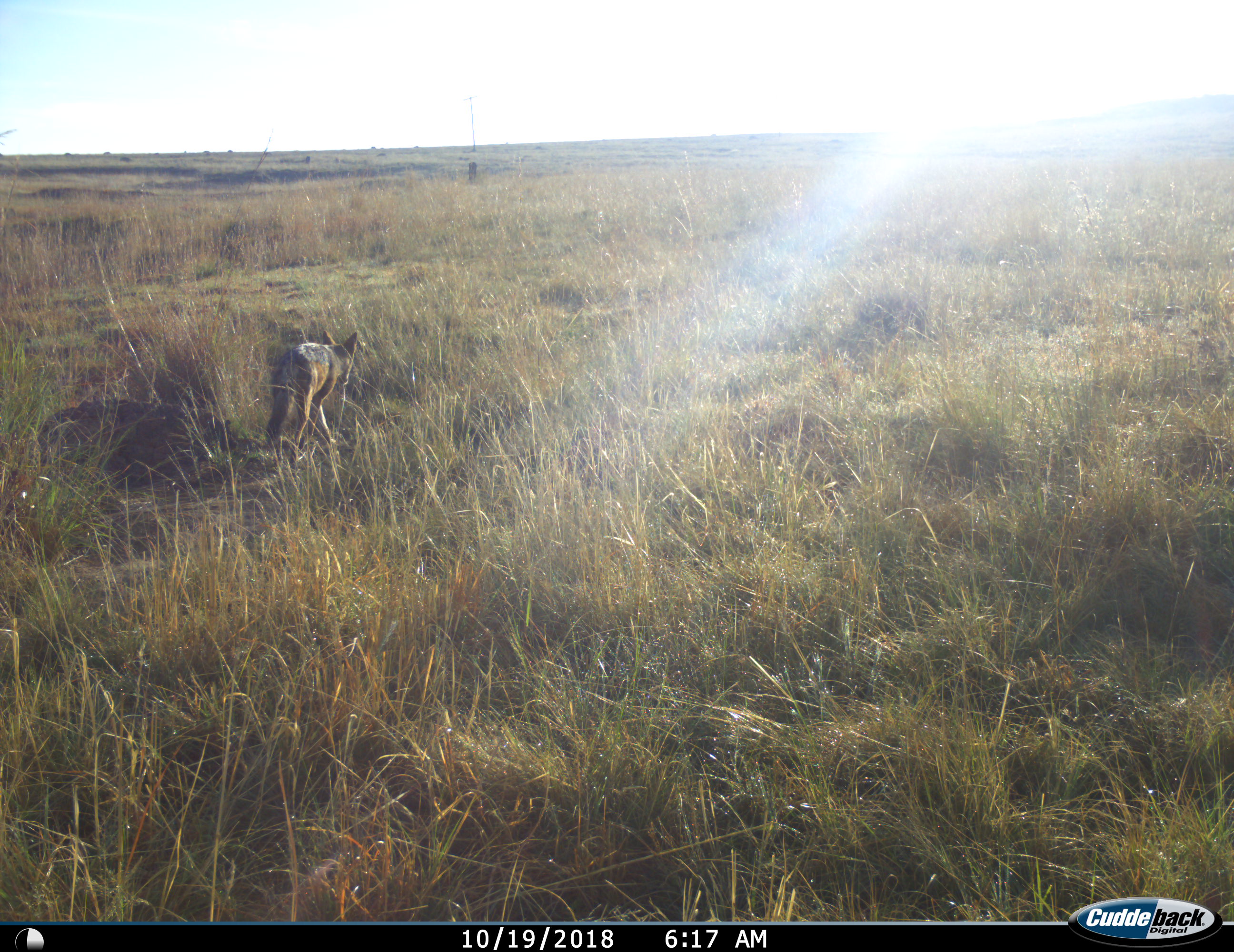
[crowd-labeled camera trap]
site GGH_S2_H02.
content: unidentified animal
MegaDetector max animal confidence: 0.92